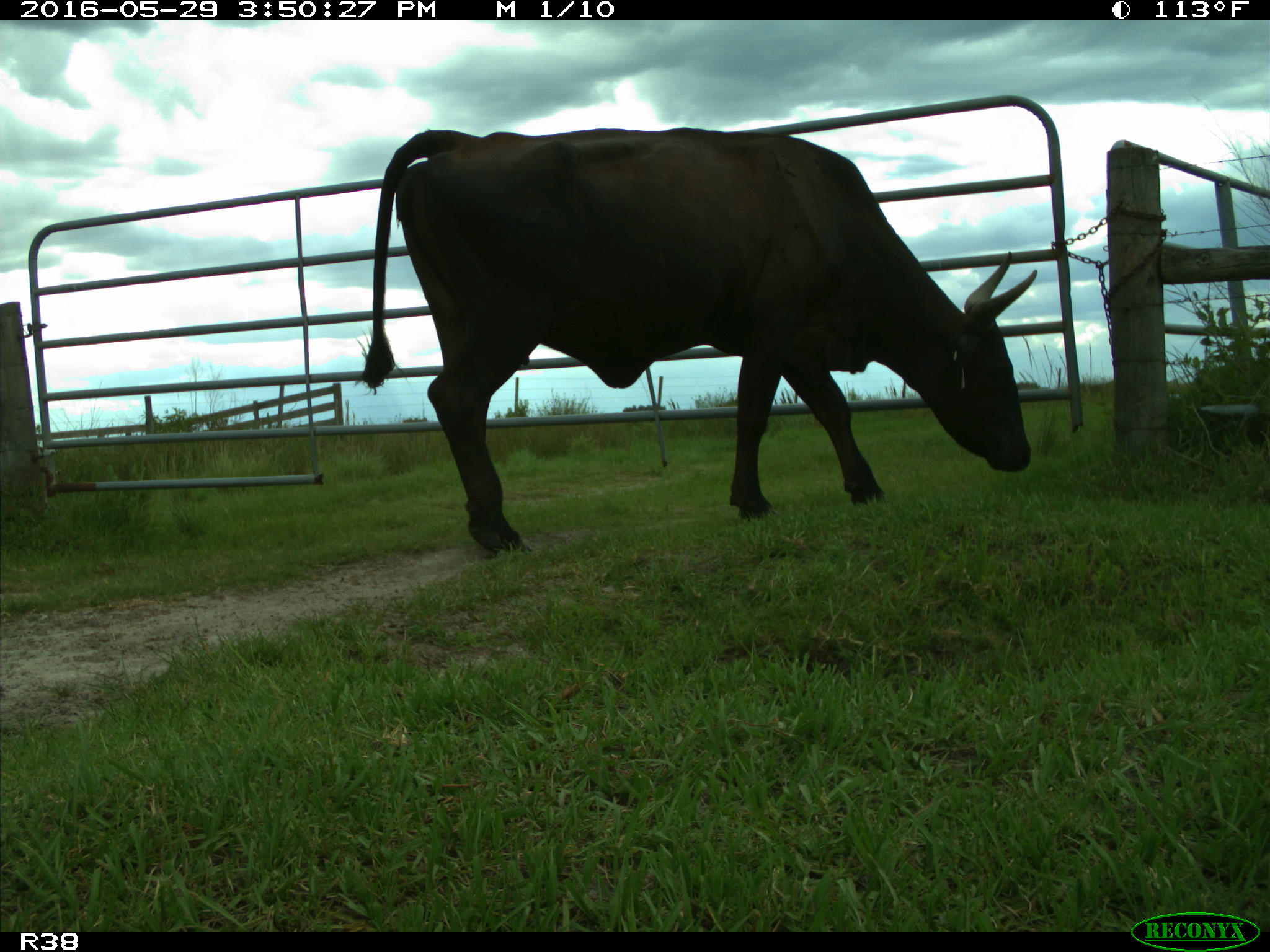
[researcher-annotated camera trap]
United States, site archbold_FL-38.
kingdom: Animalia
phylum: Chordata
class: Mammalia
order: Artiodactyla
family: Bovidae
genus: Bos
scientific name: Bos taurus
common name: domestic cow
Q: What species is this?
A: Bos taurus (domestic cow).